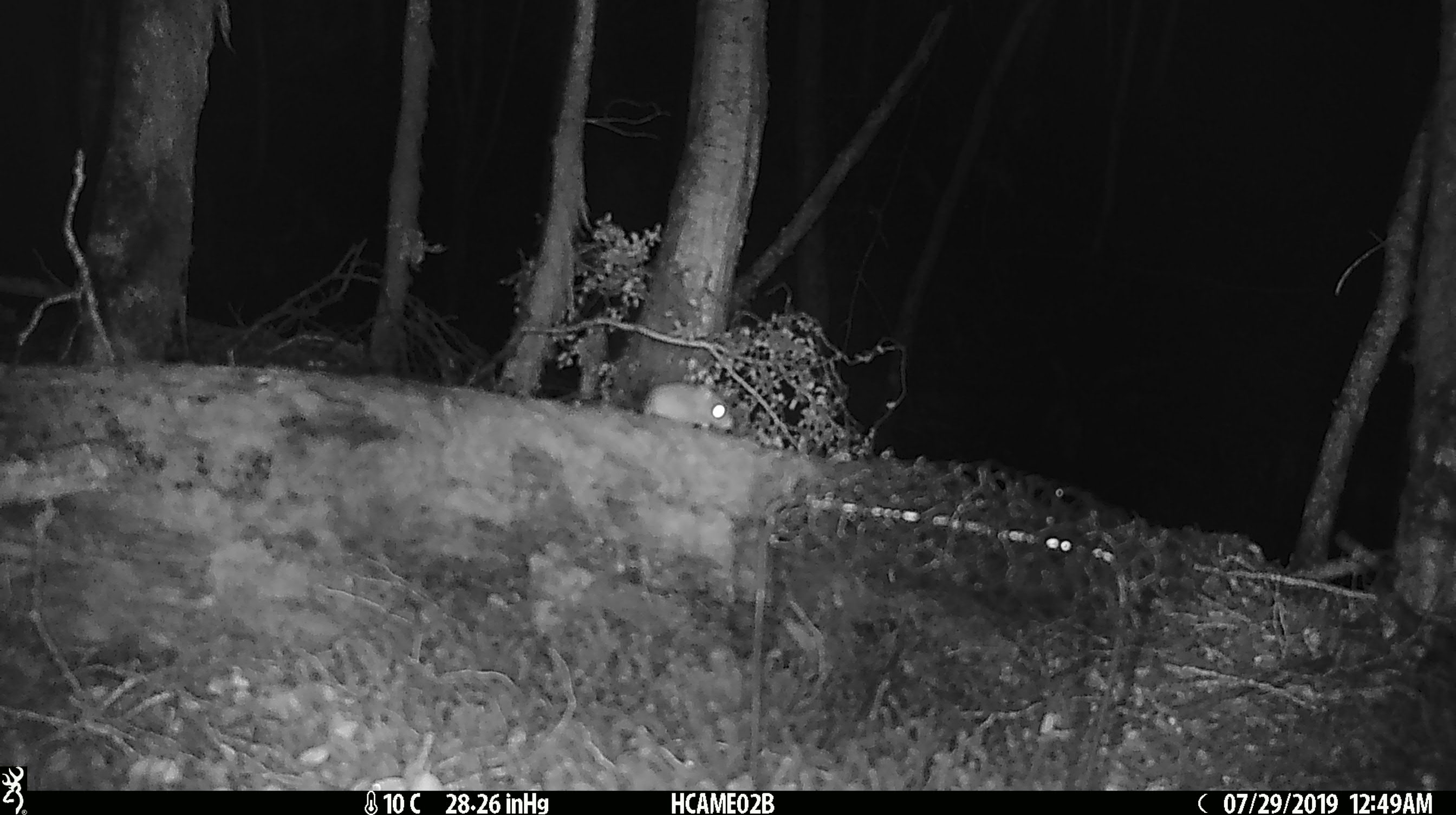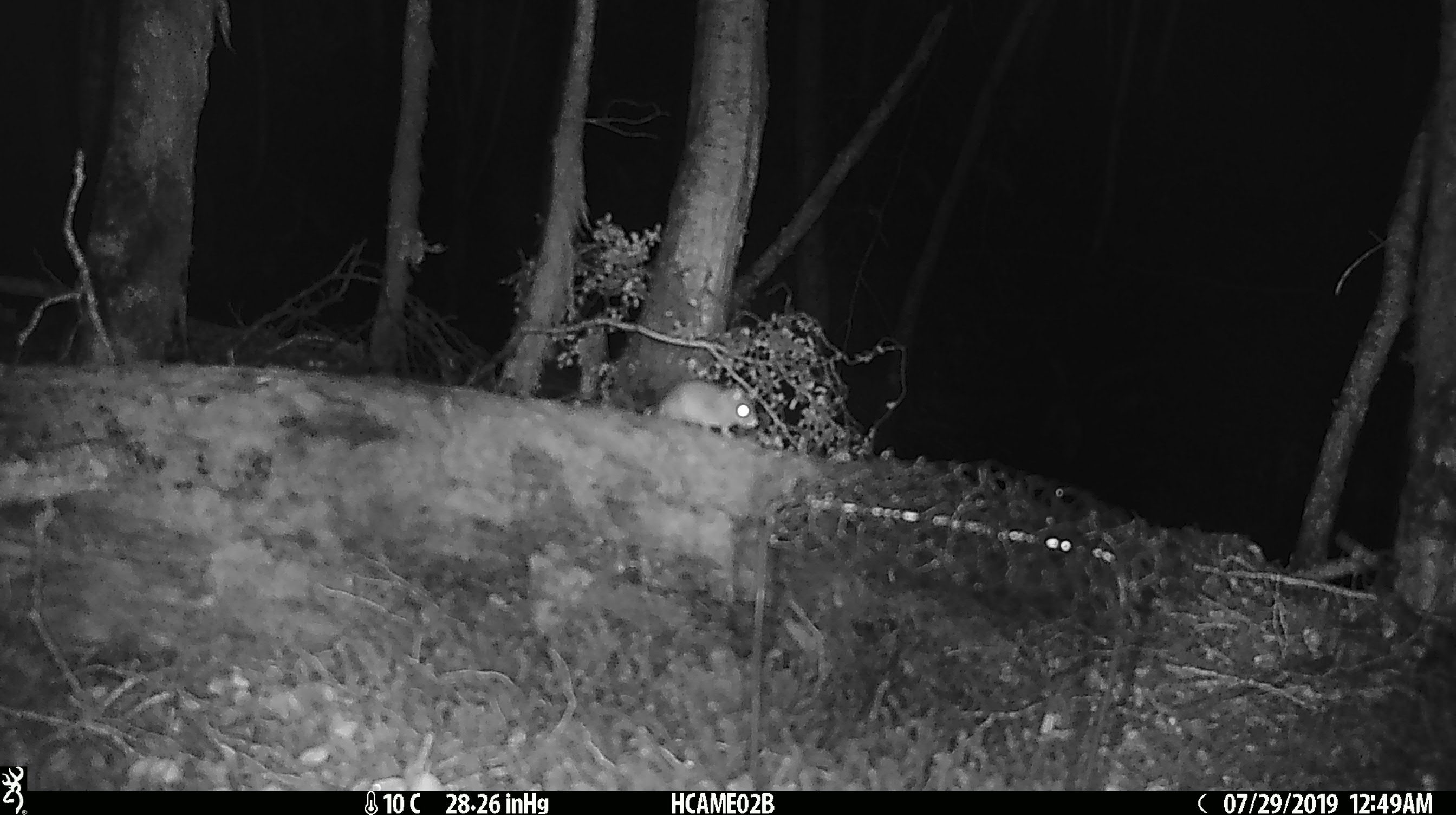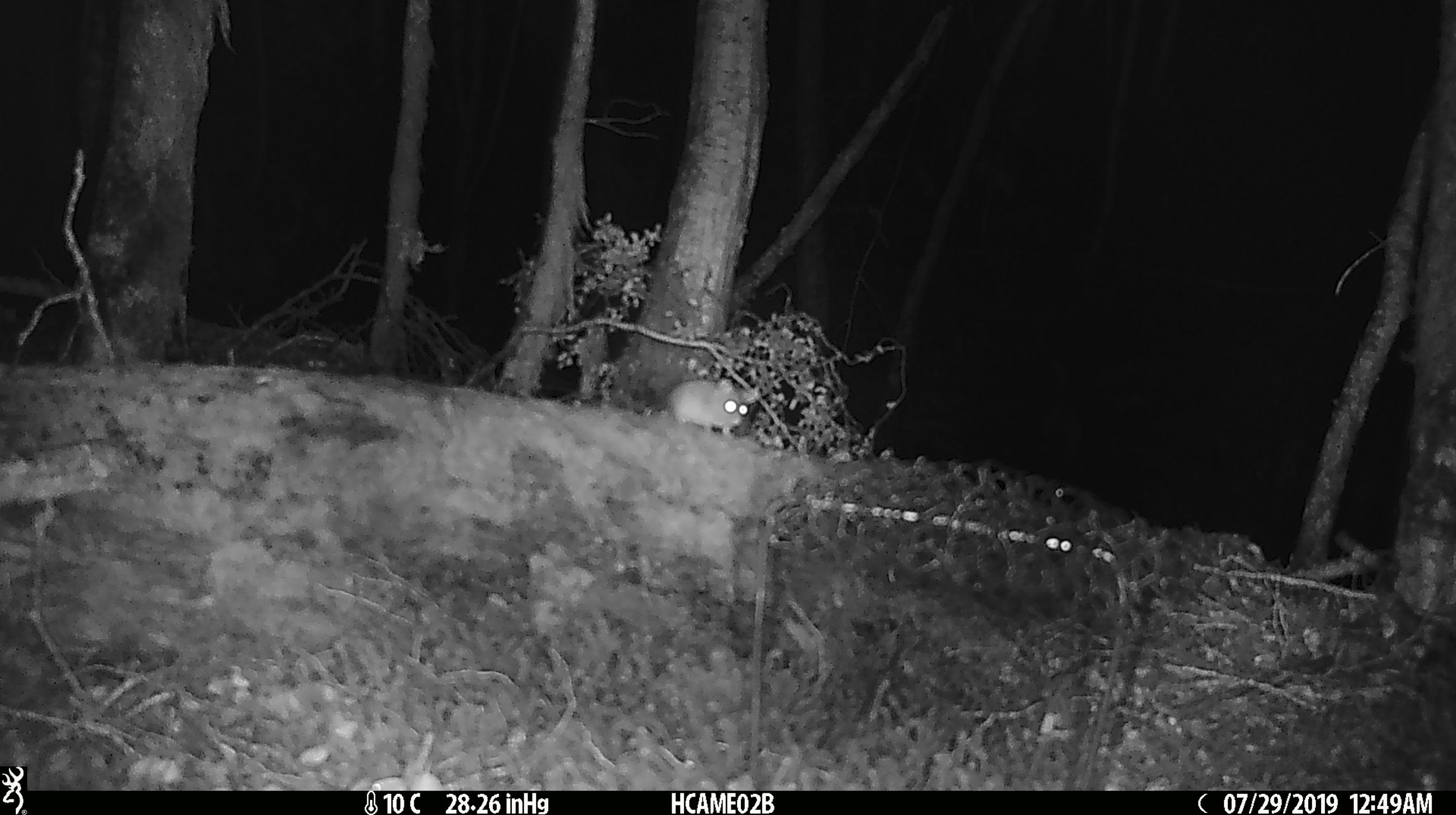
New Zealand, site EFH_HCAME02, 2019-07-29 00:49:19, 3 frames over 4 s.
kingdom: Animalia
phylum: Chordata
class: Mammalia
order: Rodentia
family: Muridae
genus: Mus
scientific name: Mus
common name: mouse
Mouse (Mus).